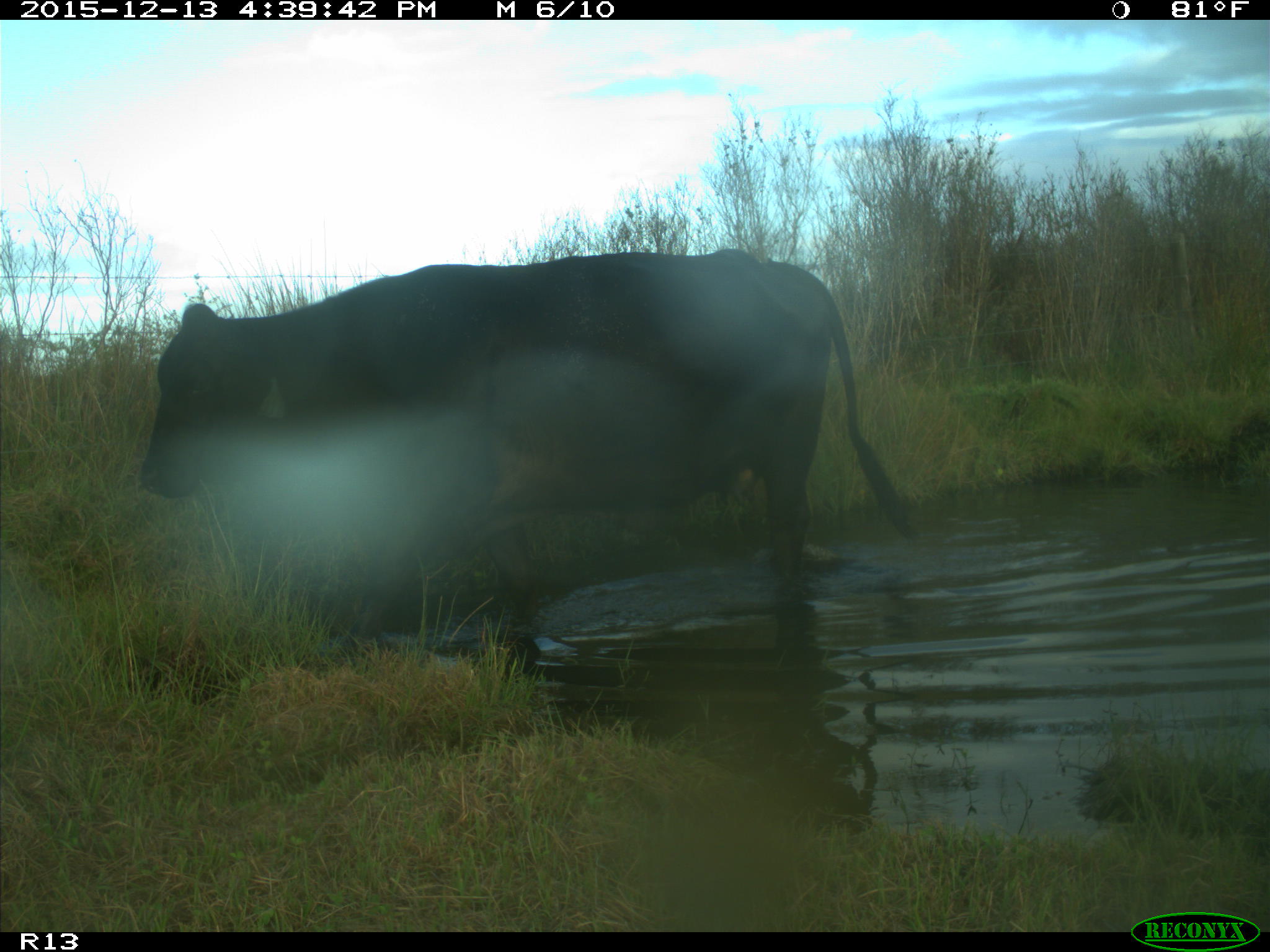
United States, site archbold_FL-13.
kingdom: Animalia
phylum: Chordata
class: Mammalia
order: Artiodactyla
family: Bovidae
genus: Bos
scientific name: Bos taurus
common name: domestic cow